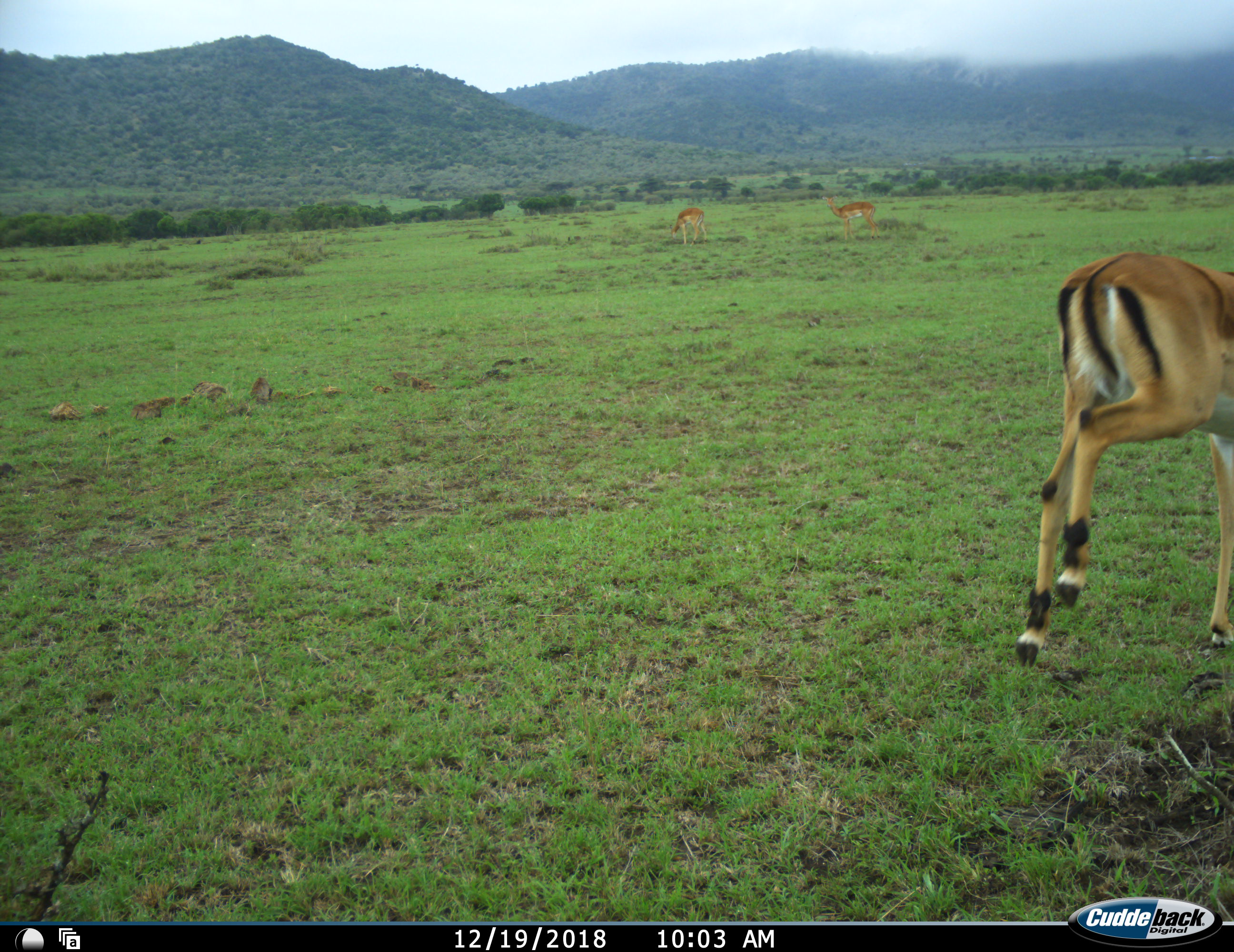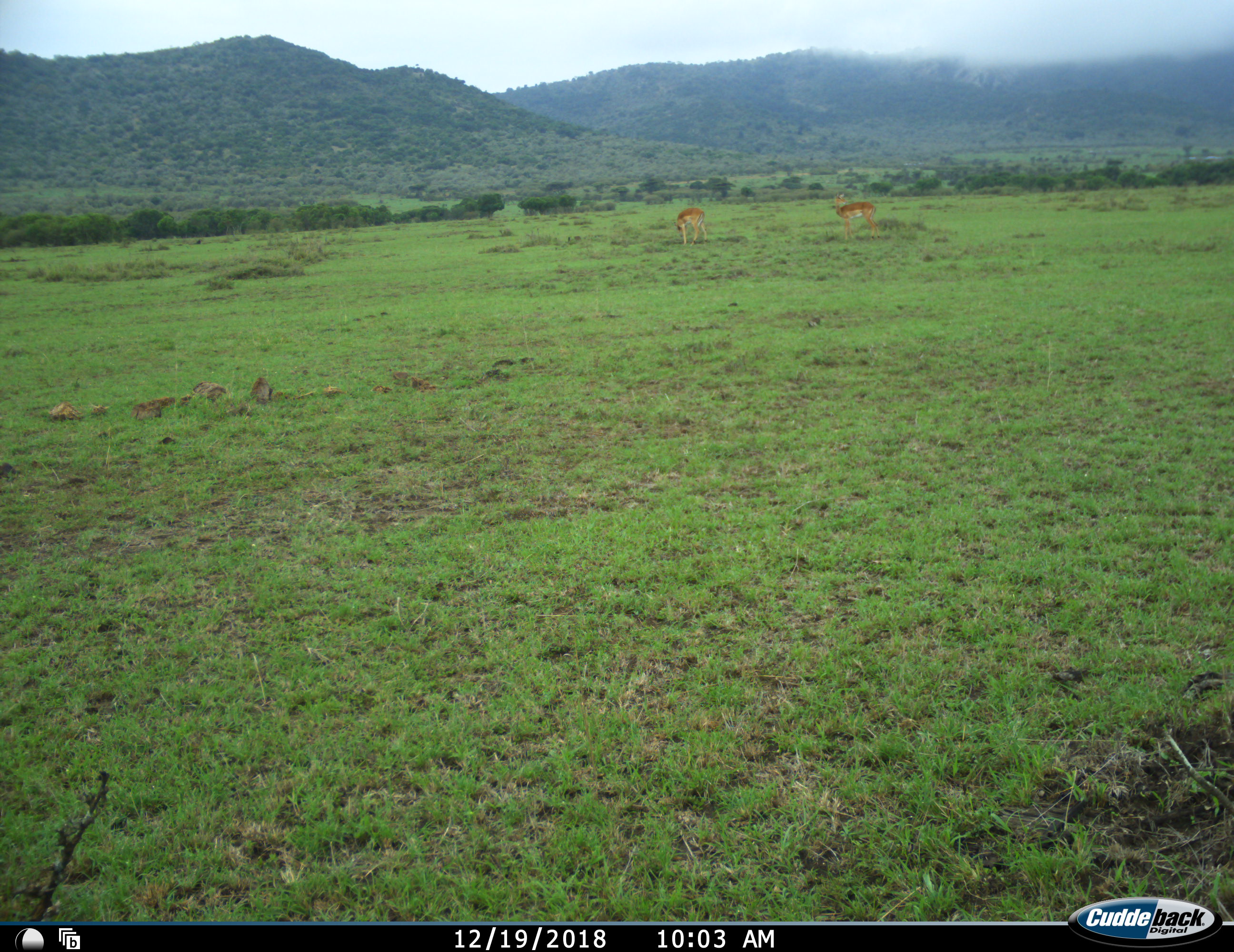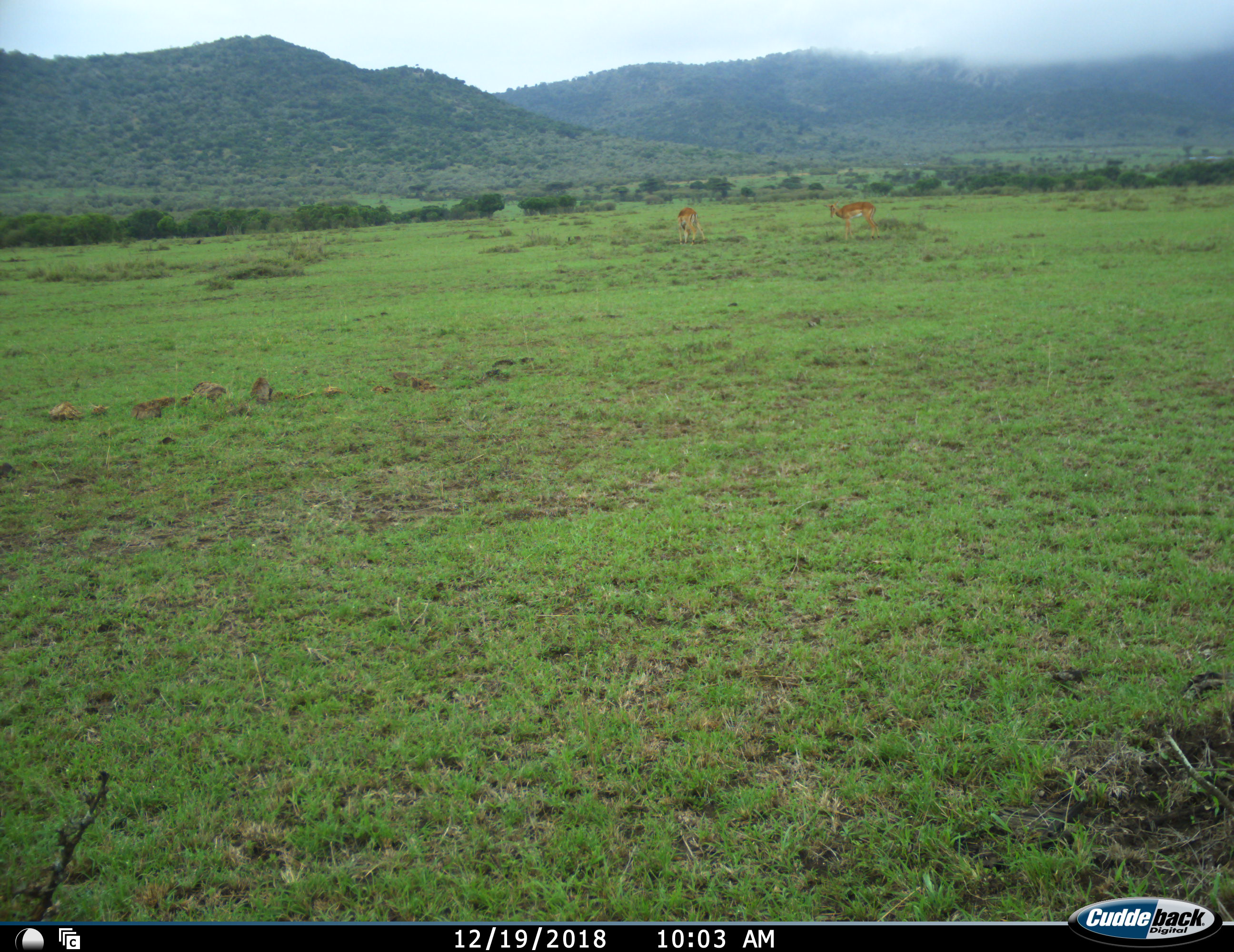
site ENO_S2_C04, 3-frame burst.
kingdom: Animalia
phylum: Chordata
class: Mammalia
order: Artiodactyla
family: Bovidae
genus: Aepyceros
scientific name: Aepyceros melampus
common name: impala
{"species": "impala (Aepyceros melampus)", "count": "3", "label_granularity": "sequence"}